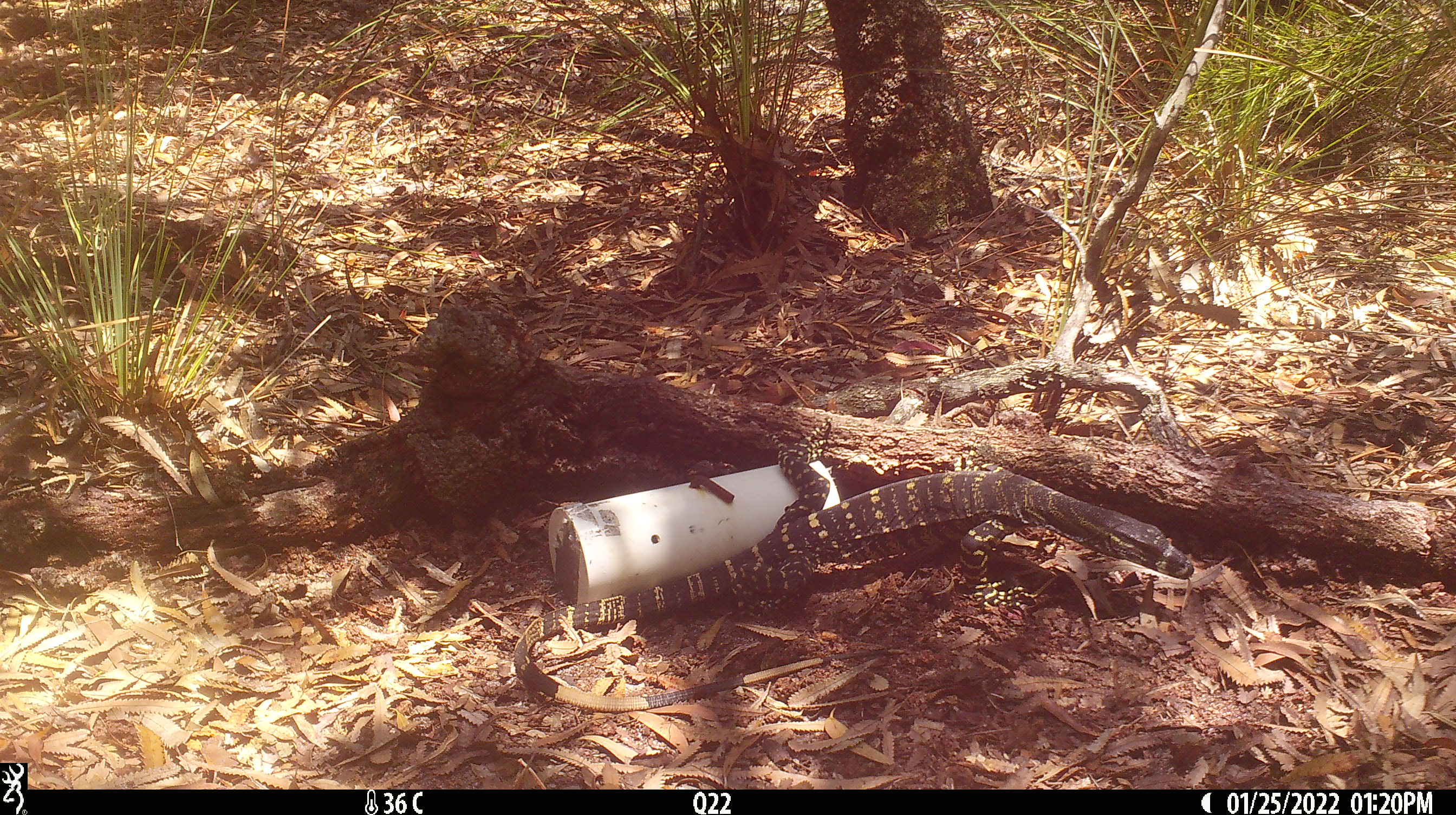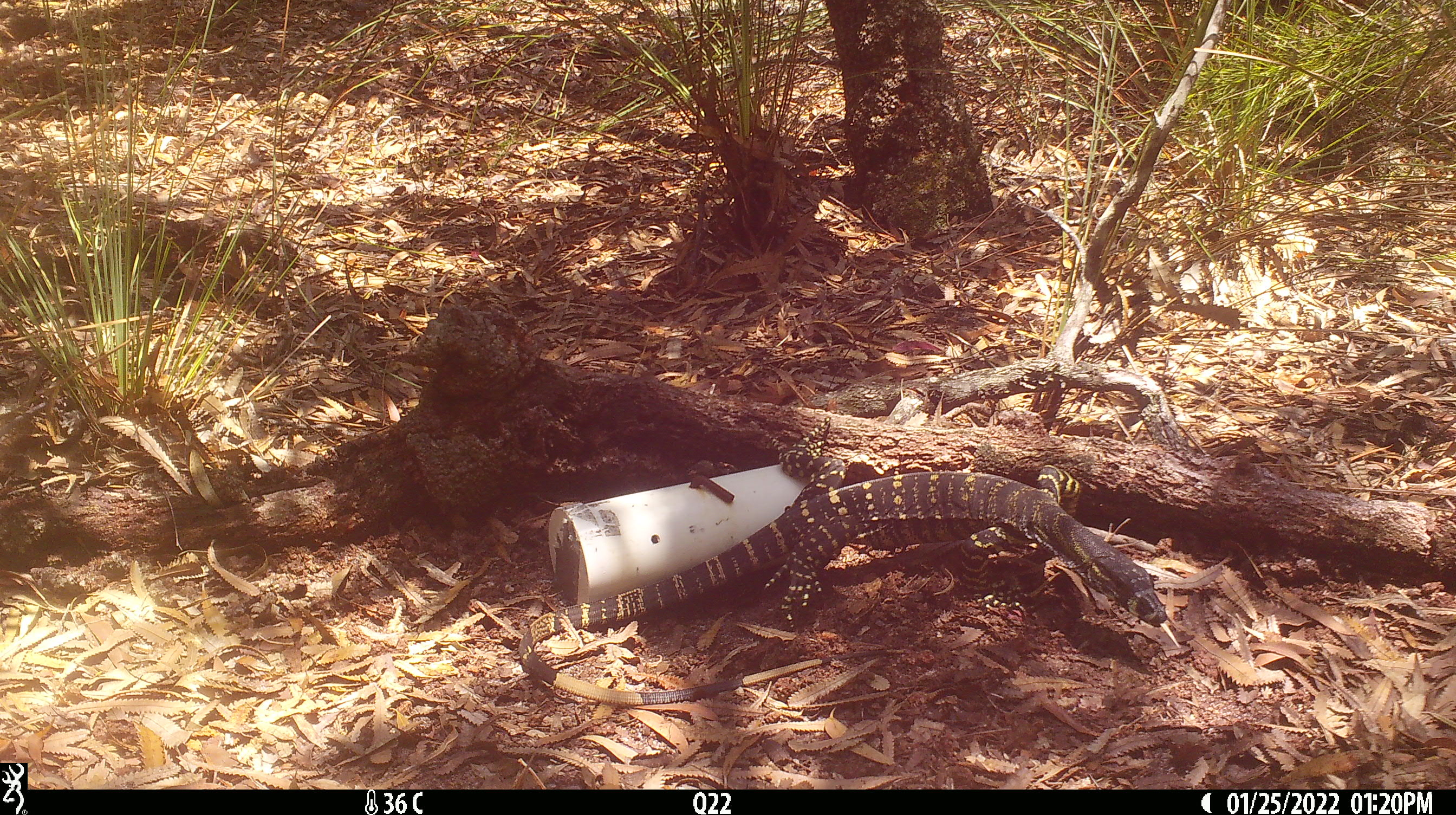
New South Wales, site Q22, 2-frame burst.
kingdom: Animalia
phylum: Chordata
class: Reptilia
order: Squamata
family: Varanidae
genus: Varanus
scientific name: Varanus varius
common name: lace monitor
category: goanna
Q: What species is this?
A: Goanna (lace monitor) (Varanus varius).